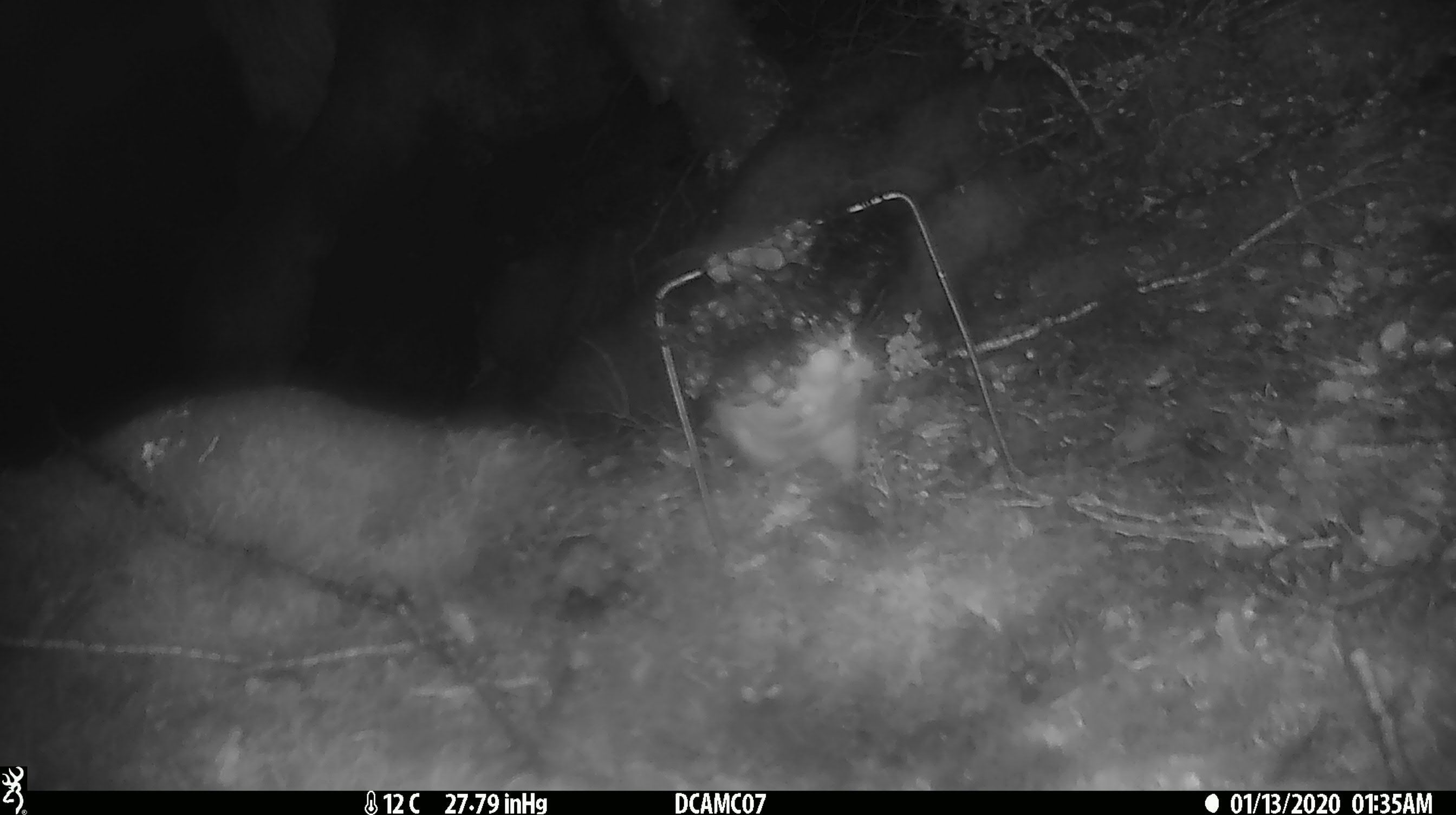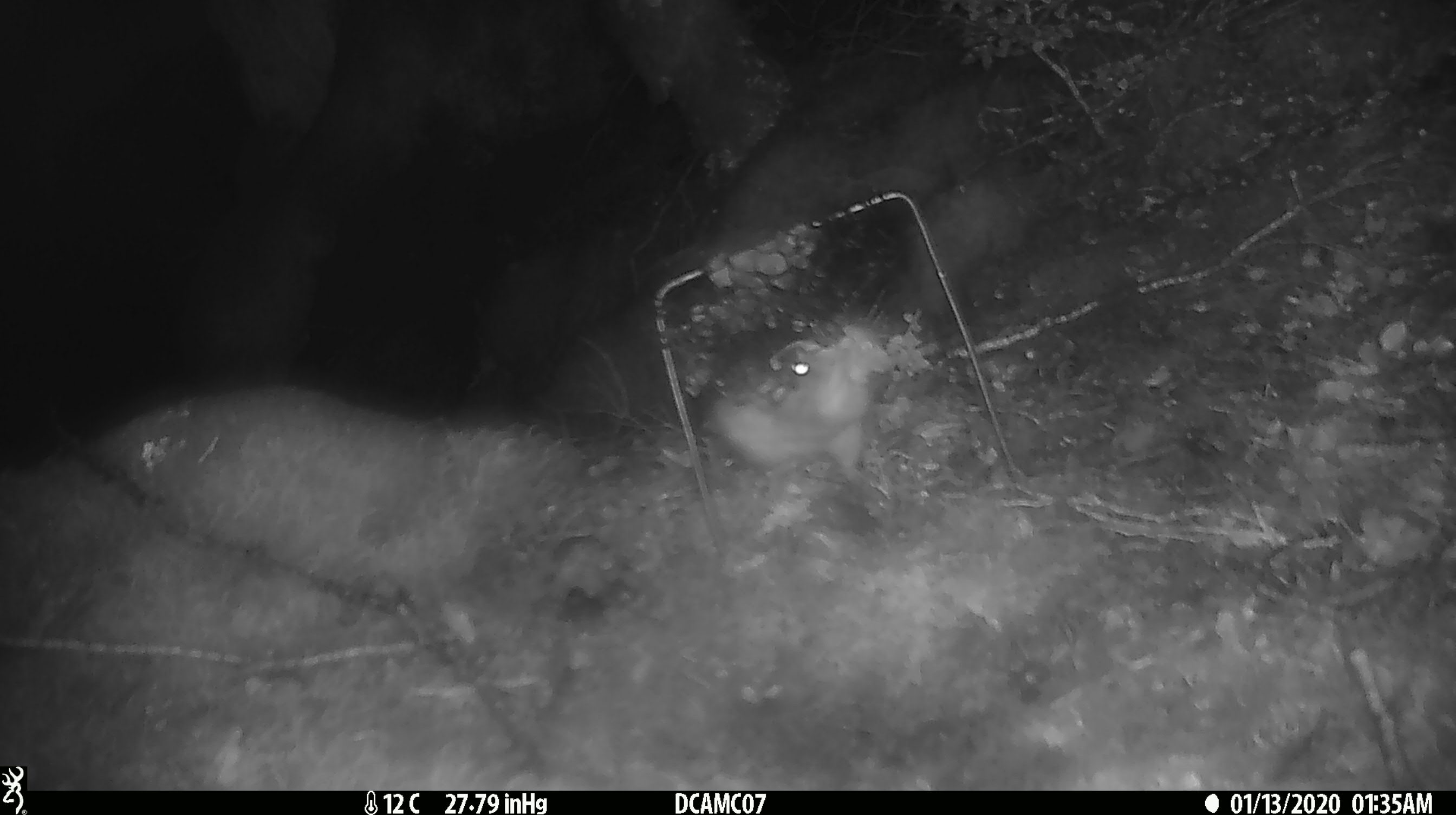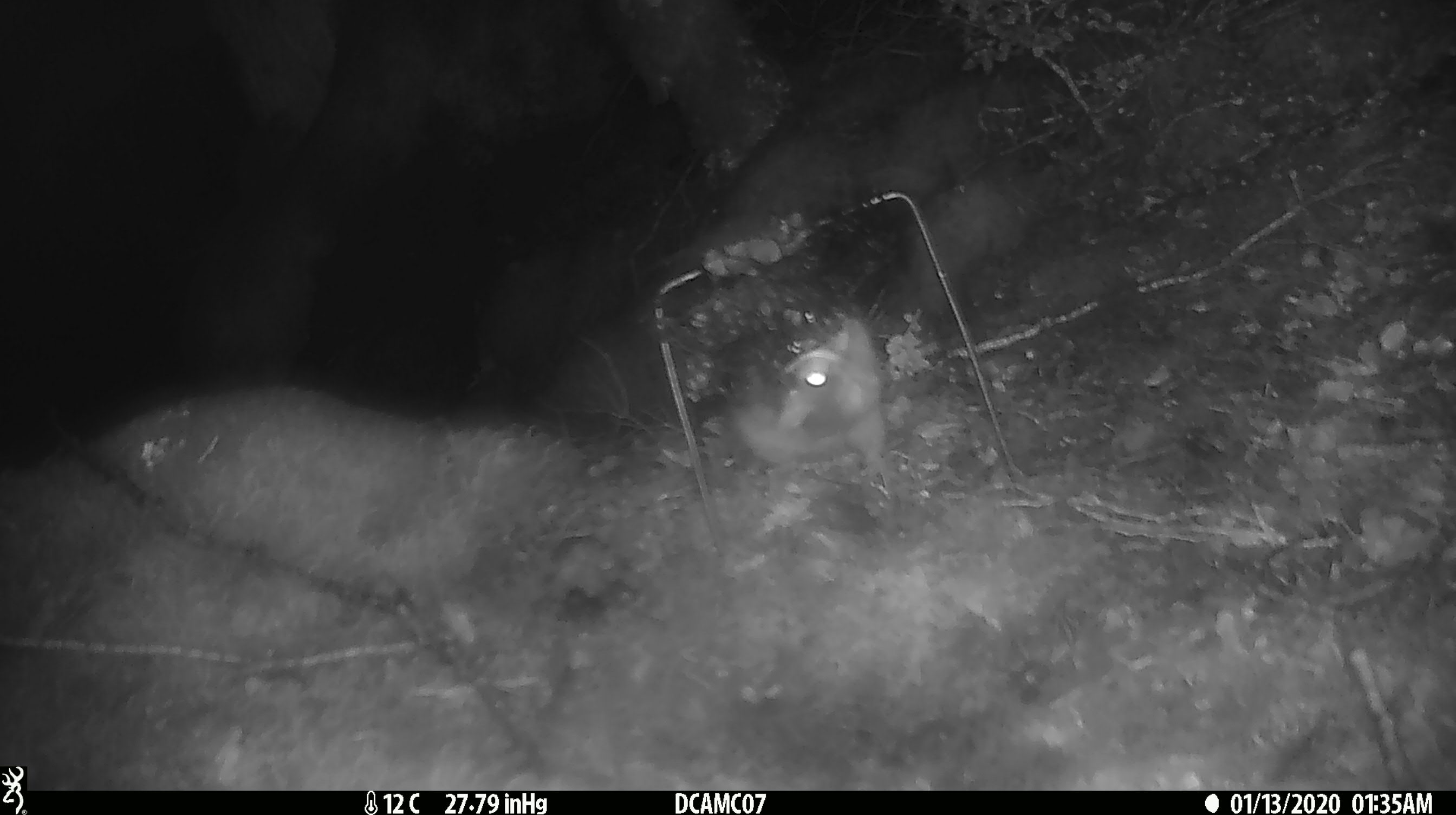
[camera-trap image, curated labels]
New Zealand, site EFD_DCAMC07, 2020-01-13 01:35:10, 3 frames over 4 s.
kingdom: Animalia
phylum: Chordata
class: Mammalia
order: Rodentia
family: Muridae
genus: Rattus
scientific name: Rattus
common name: rat